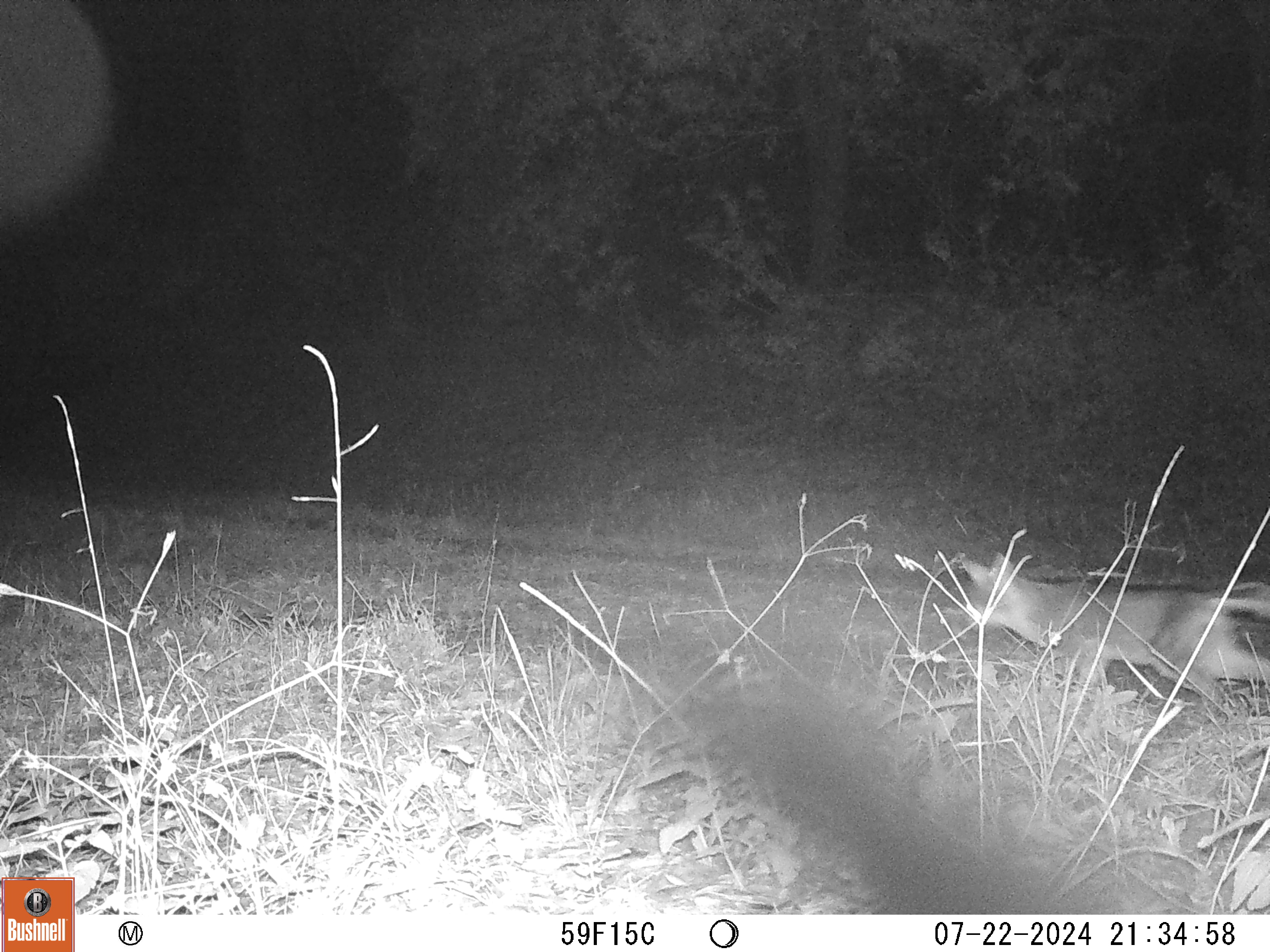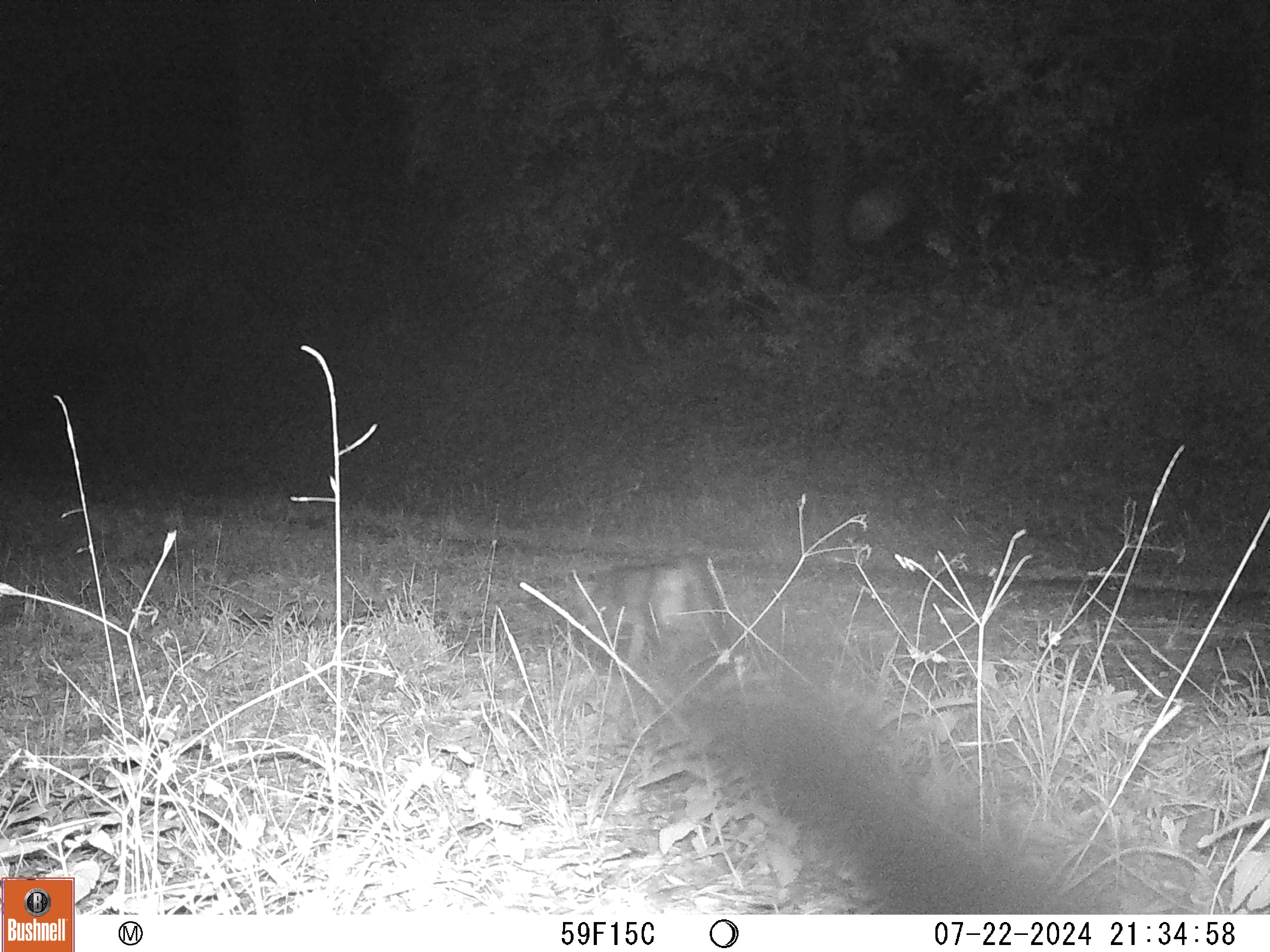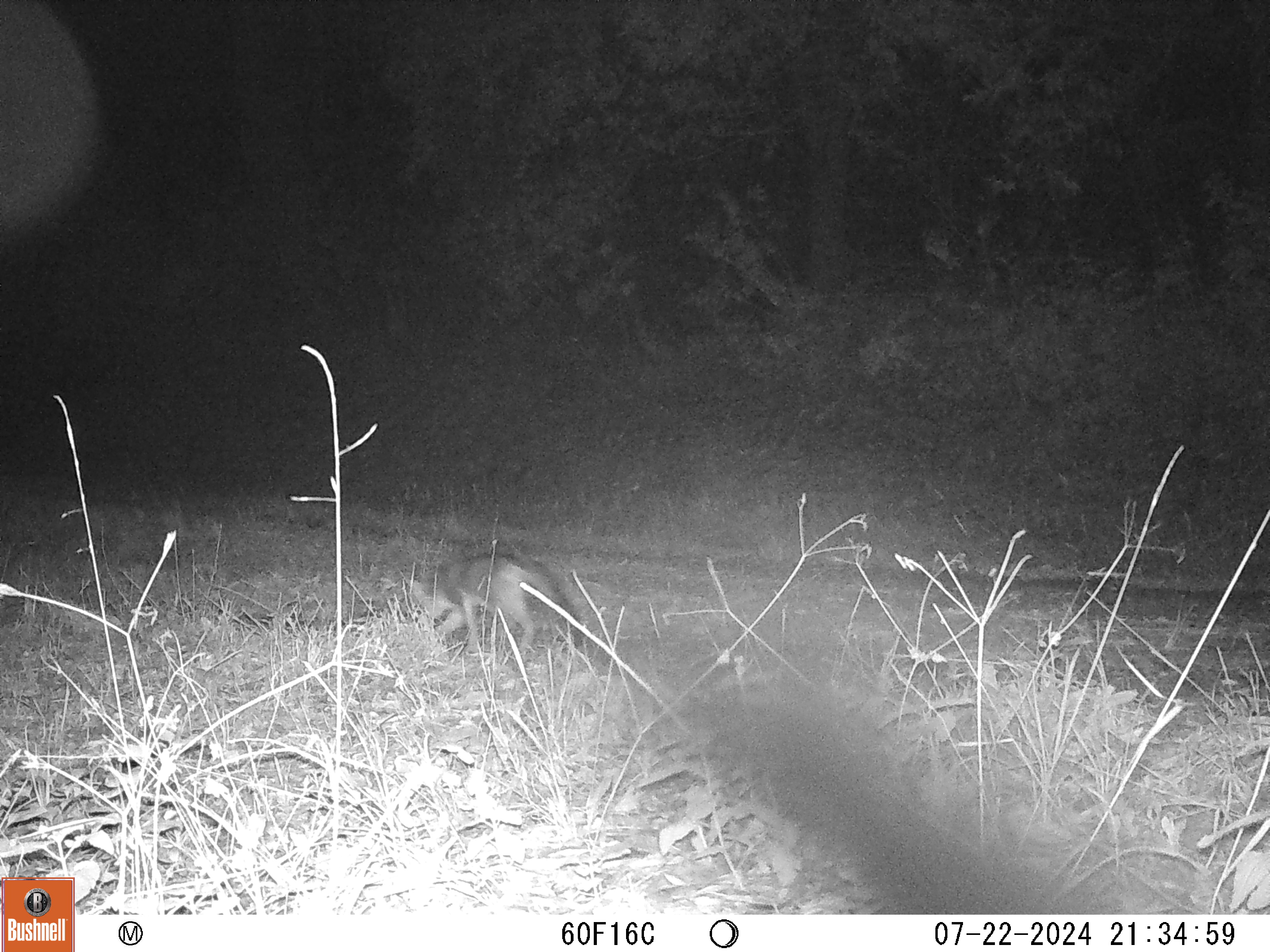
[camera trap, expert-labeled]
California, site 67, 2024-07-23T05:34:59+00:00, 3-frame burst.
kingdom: Animalia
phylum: Chordata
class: Mammalia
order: Carnivora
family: Canidae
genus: Urocyon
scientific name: Urocyon cinereoargenteus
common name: gray fox